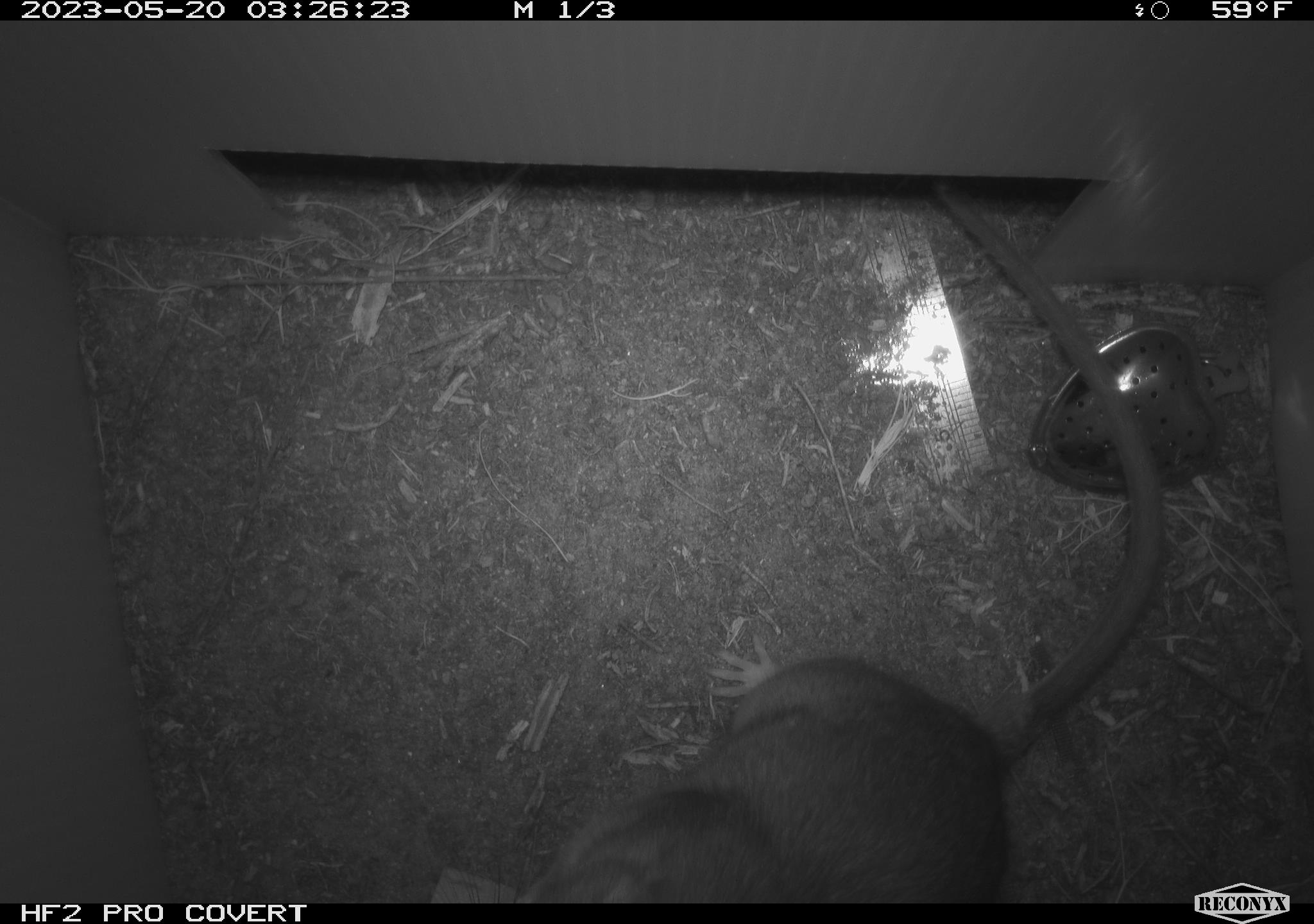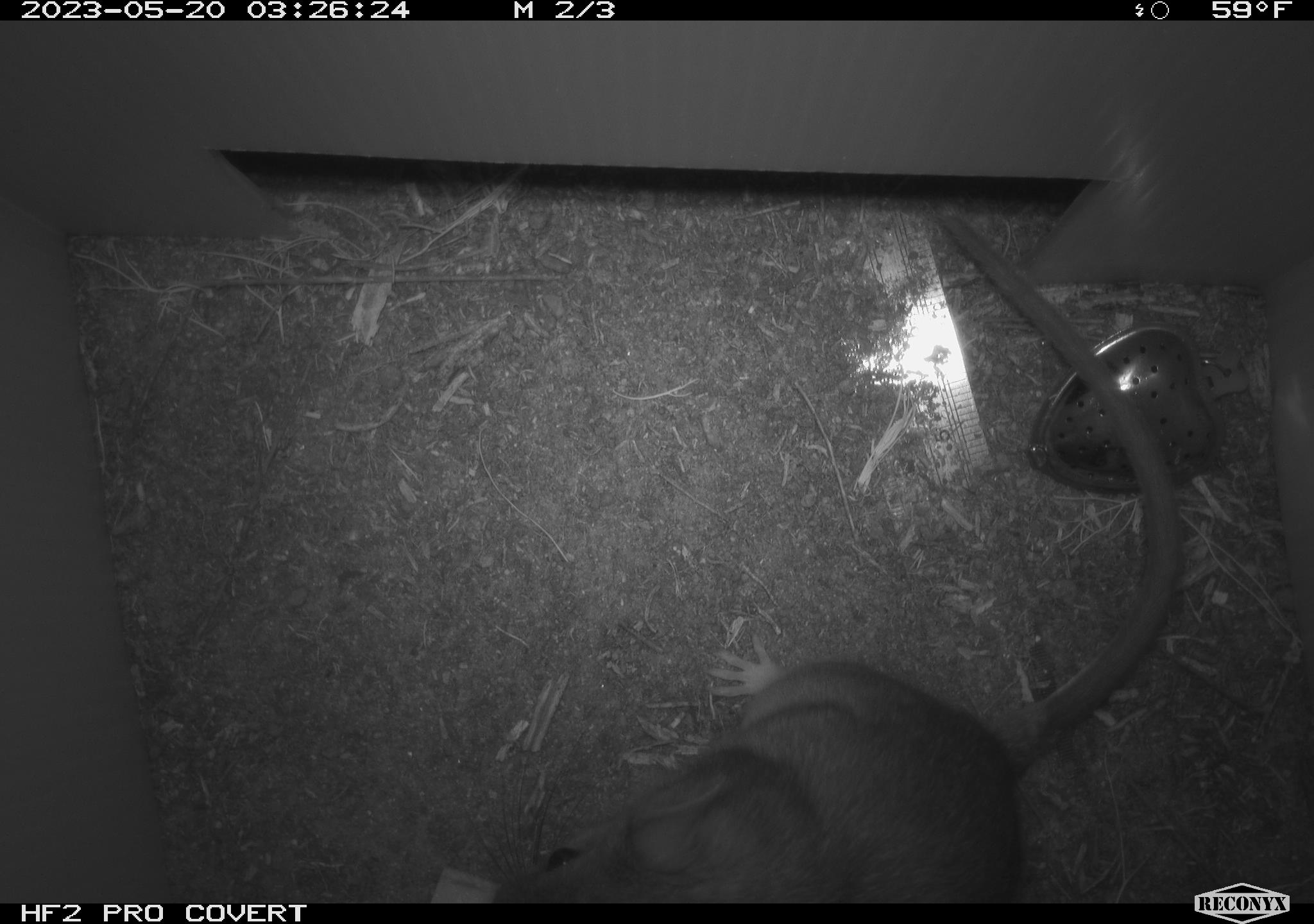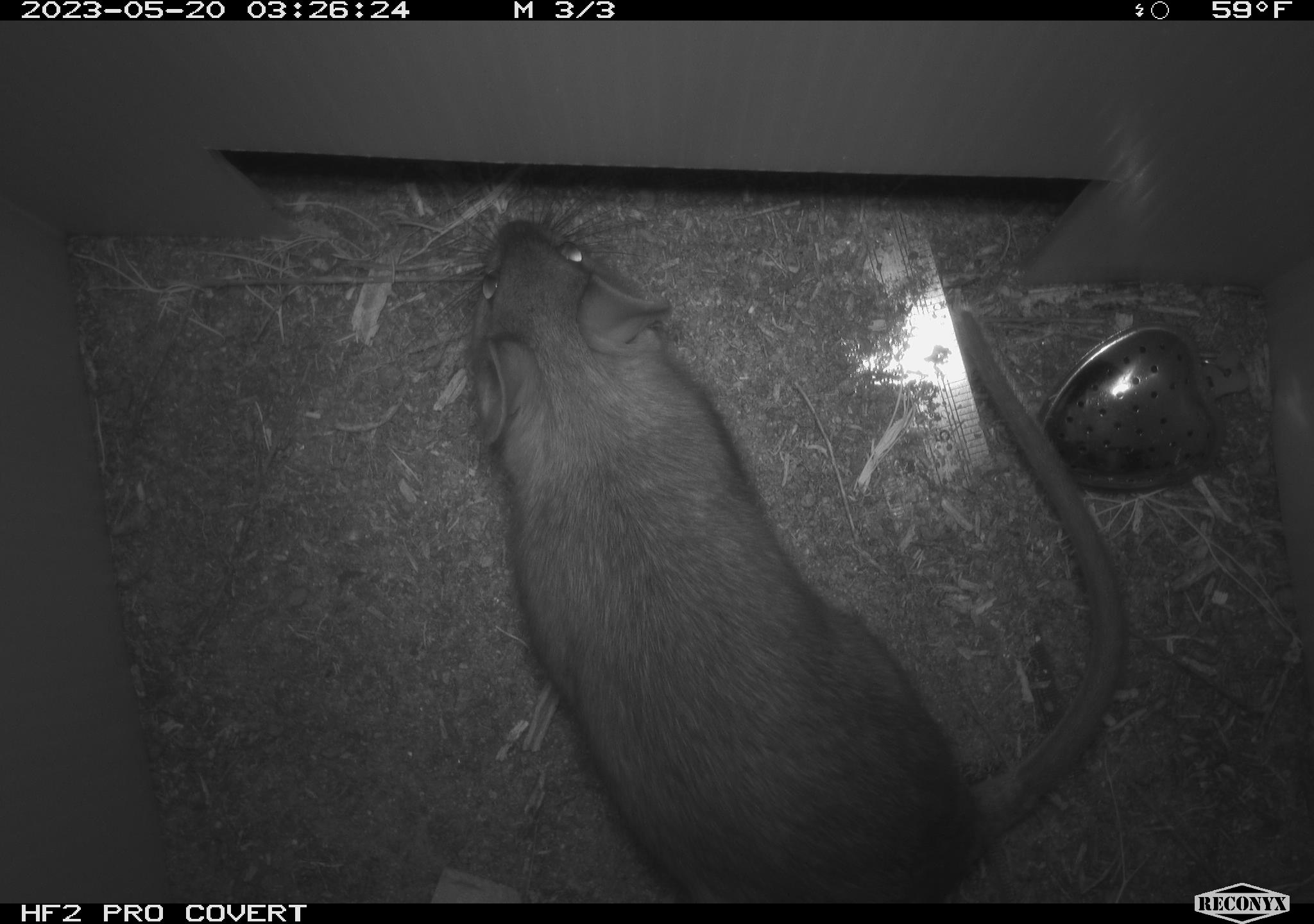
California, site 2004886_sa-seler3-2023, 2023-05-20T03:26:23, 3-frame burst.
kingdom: Animalia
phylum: Chordata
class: Mammalia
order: Rodentia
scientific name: Rodentia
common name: woodrat or rat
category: woodrat or rat species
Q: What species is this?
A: Woodrat or rat species (woodrat or rat) (Rodentia).